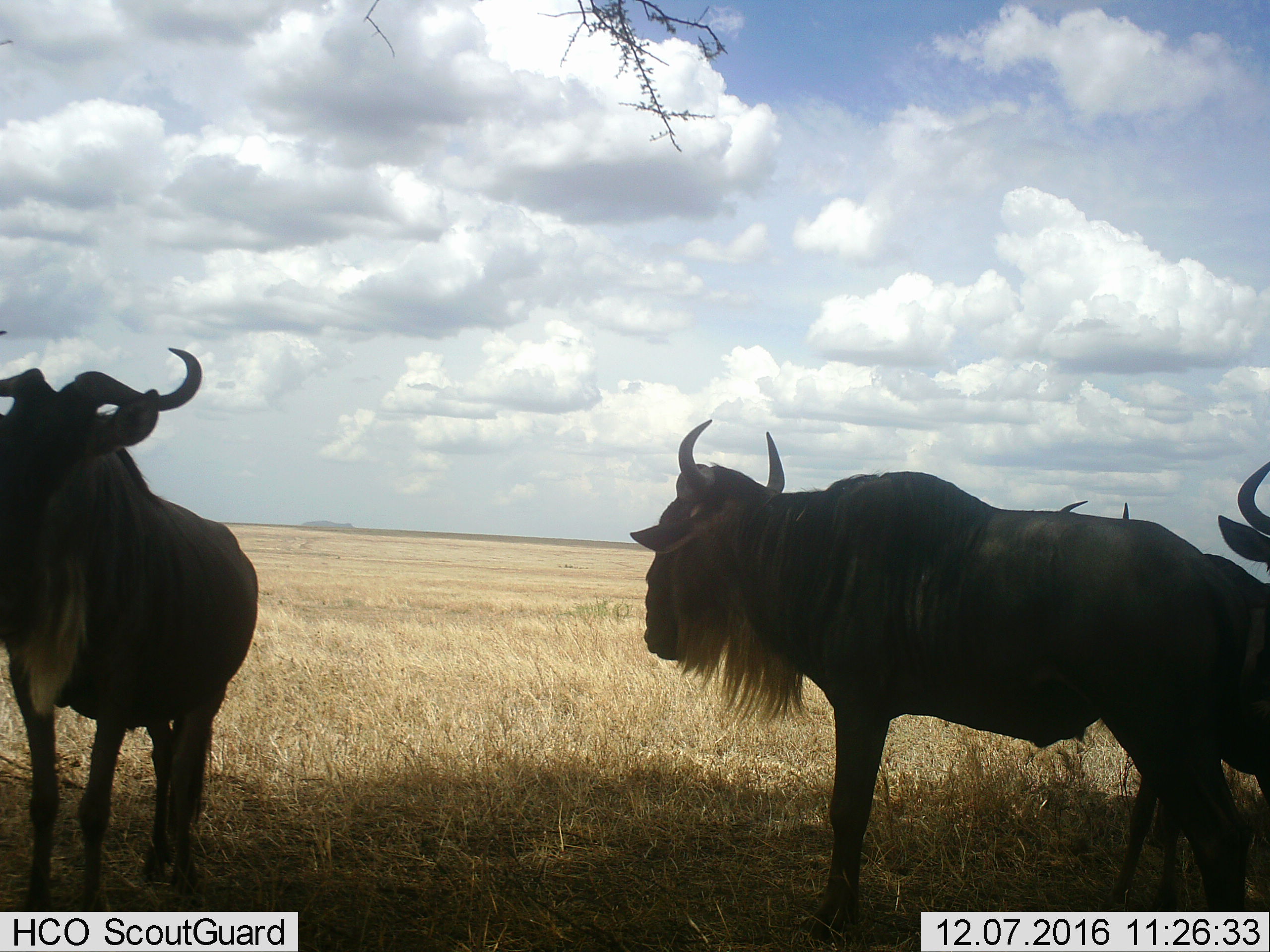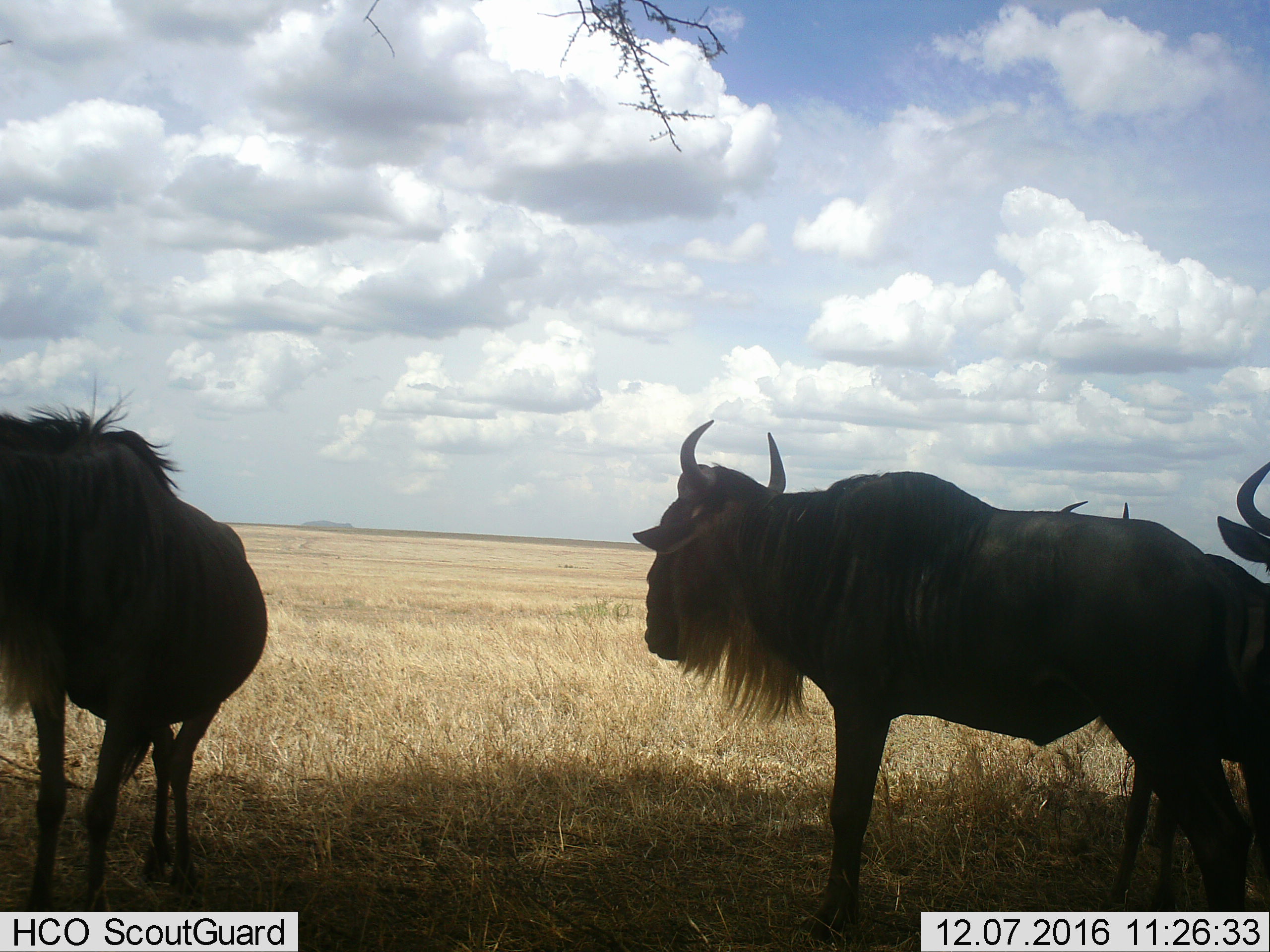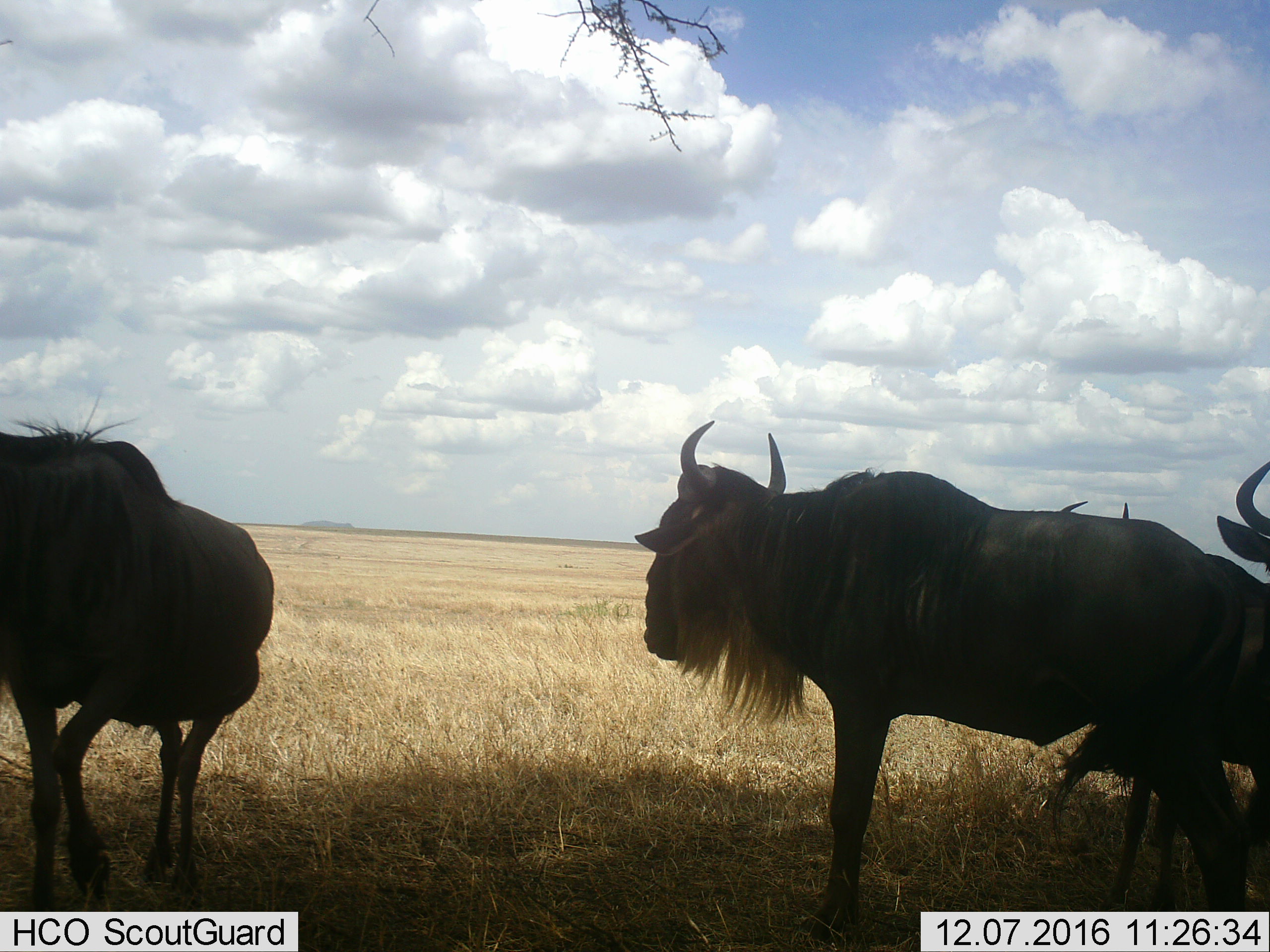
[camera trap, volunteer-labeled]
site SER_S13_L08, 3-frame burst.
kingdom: Animalia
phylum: Chordata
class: Mammalia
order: Artiodactyla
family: Bovidae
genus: Connochaetes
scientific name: Connochaetes taurinus taurinus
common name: blue wildebeest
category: wildebeestblue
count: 4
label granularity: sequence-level